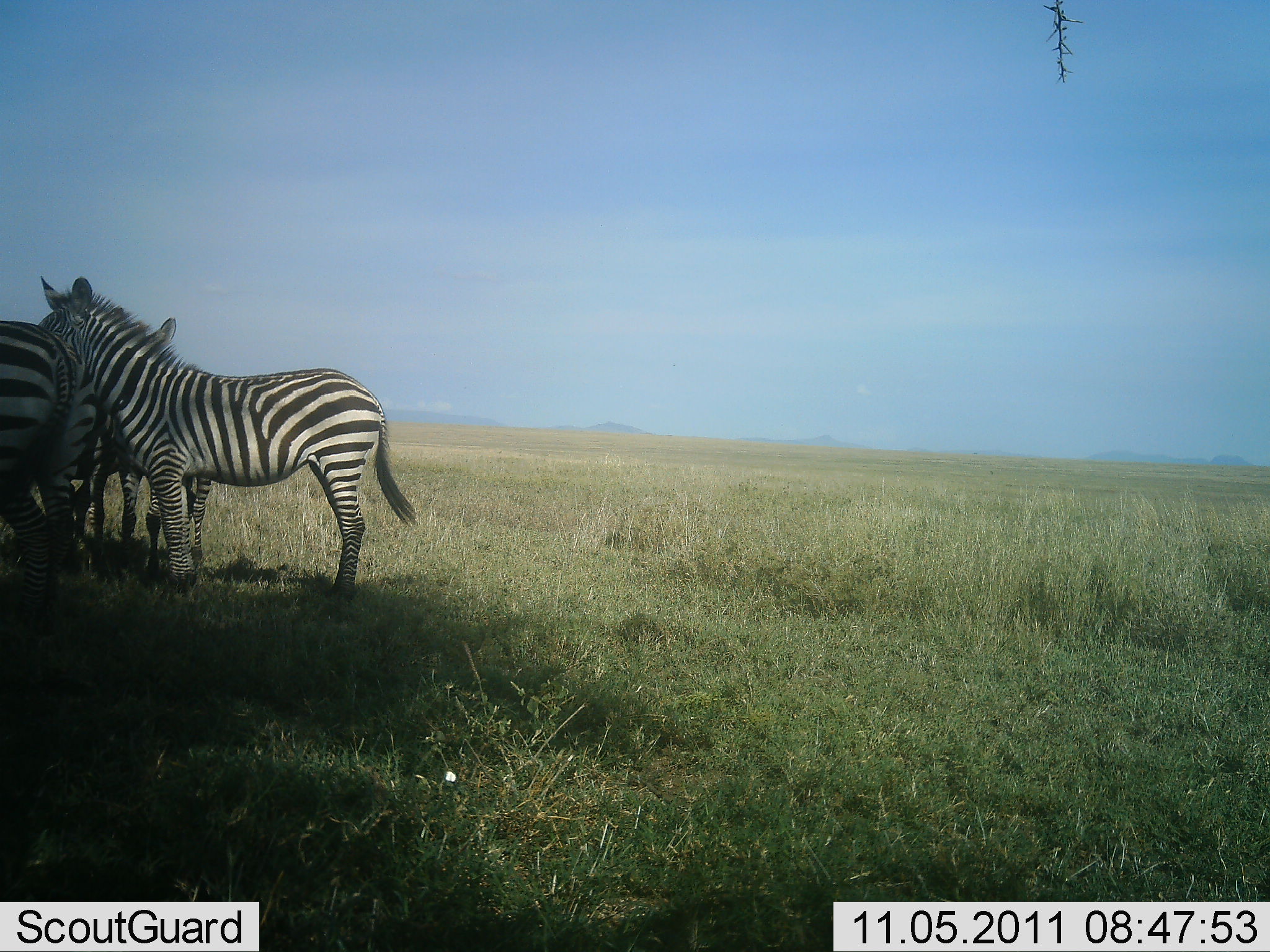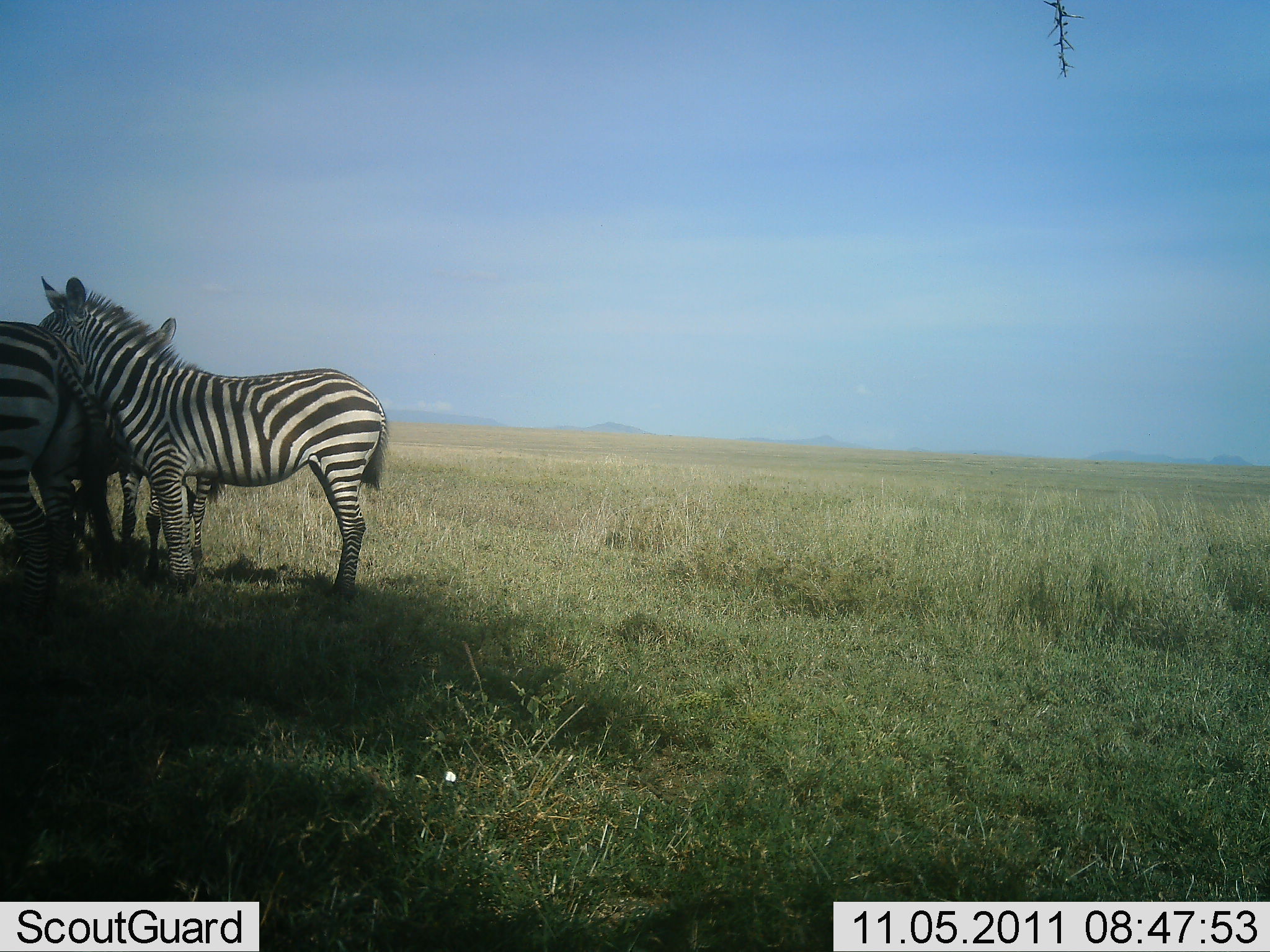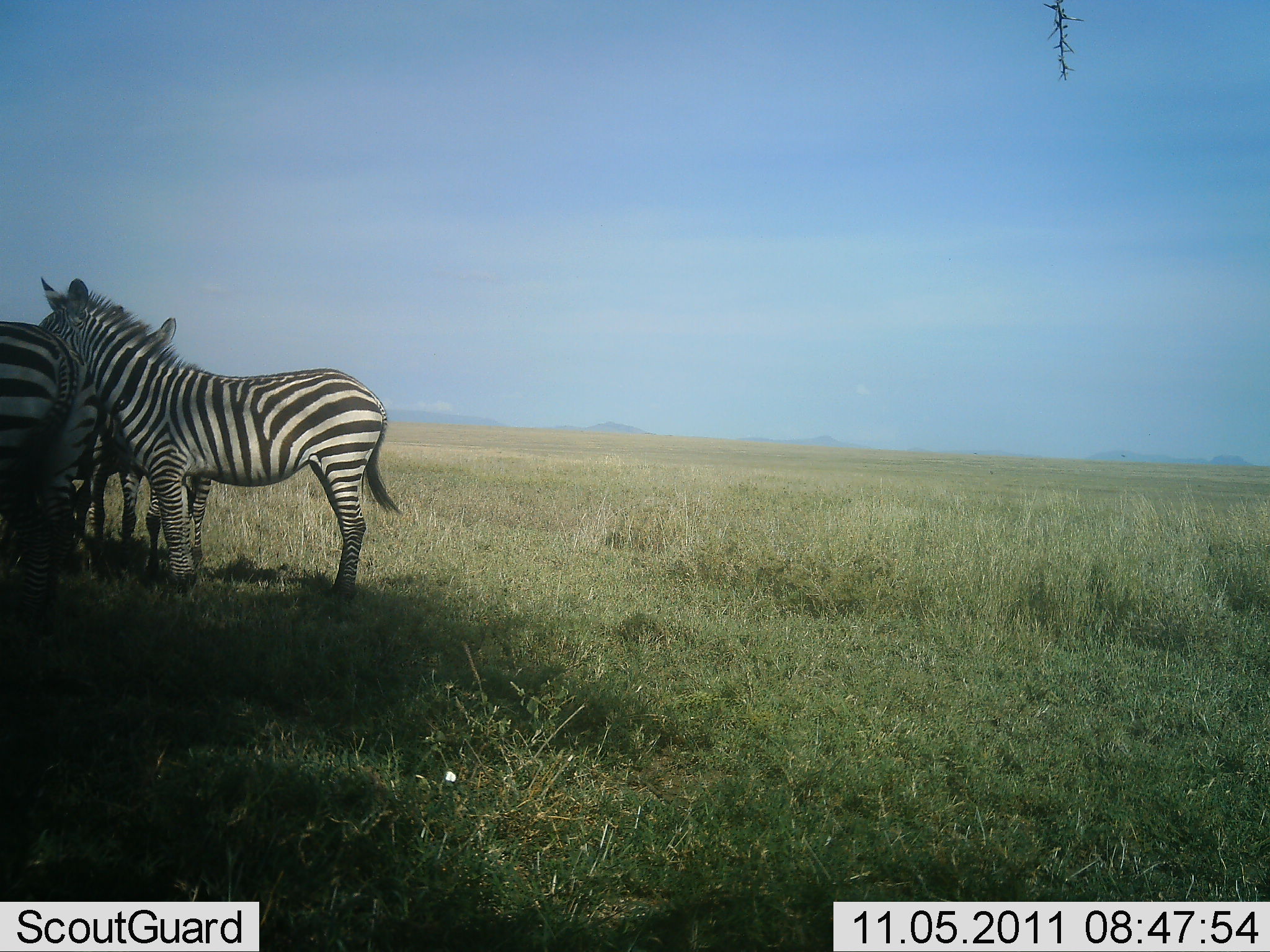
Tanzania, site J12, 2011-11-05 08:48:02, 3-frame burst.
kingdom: Animalia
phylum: Chordata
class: Mammalia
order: Perissodactyla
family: Equidae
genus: Equus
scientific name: Equus quagga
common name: plains zebra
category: zebra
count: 3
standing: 92%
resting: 0%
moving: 8%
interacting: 8%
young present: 0%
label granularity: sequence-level